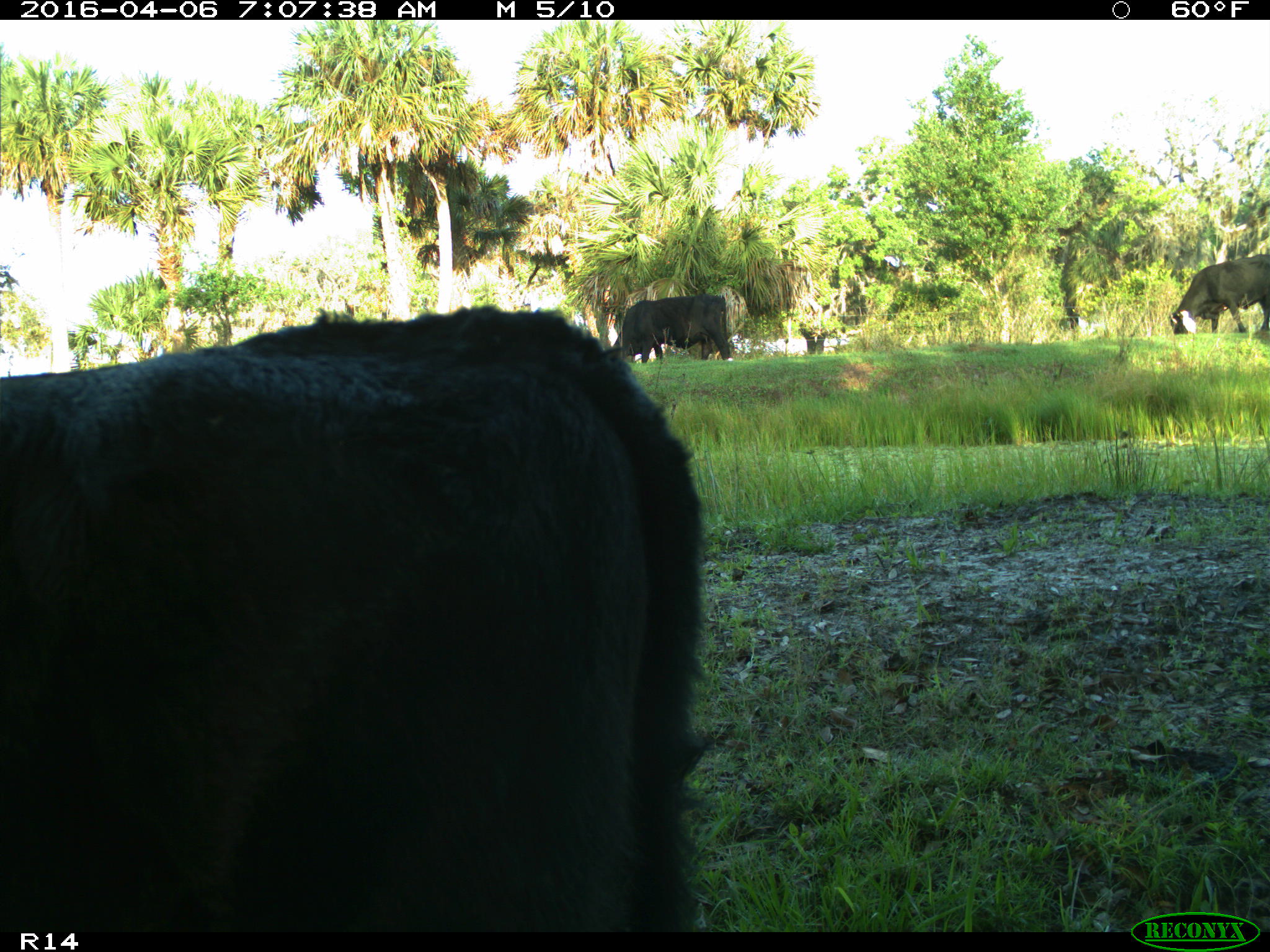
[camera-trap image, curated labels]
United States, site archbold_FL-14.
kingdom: Animalia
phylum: Chordata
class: Mammalia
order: Artiodactyla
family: Bovidae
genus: Bos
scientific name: Bos taurus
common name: domestic cow